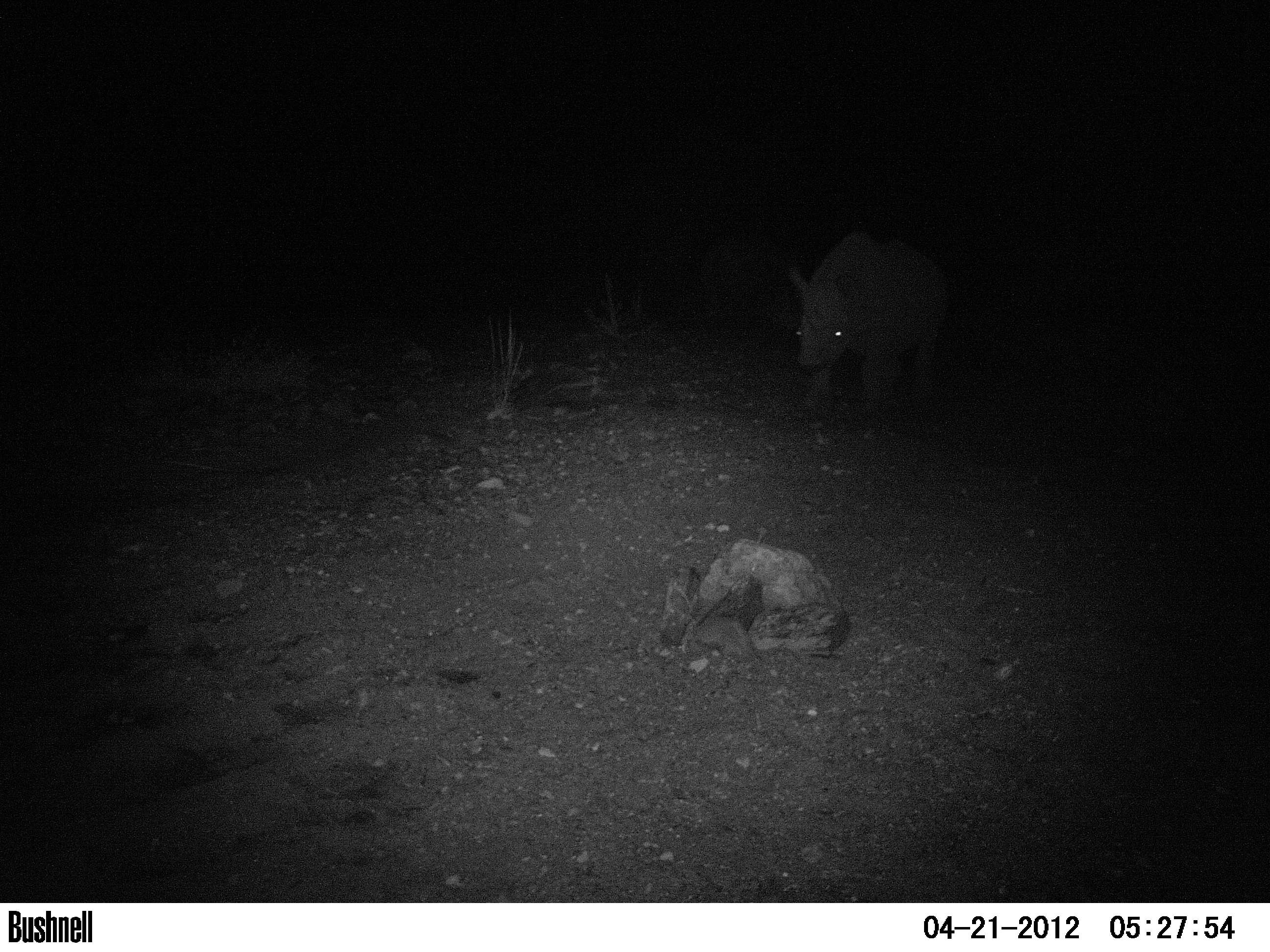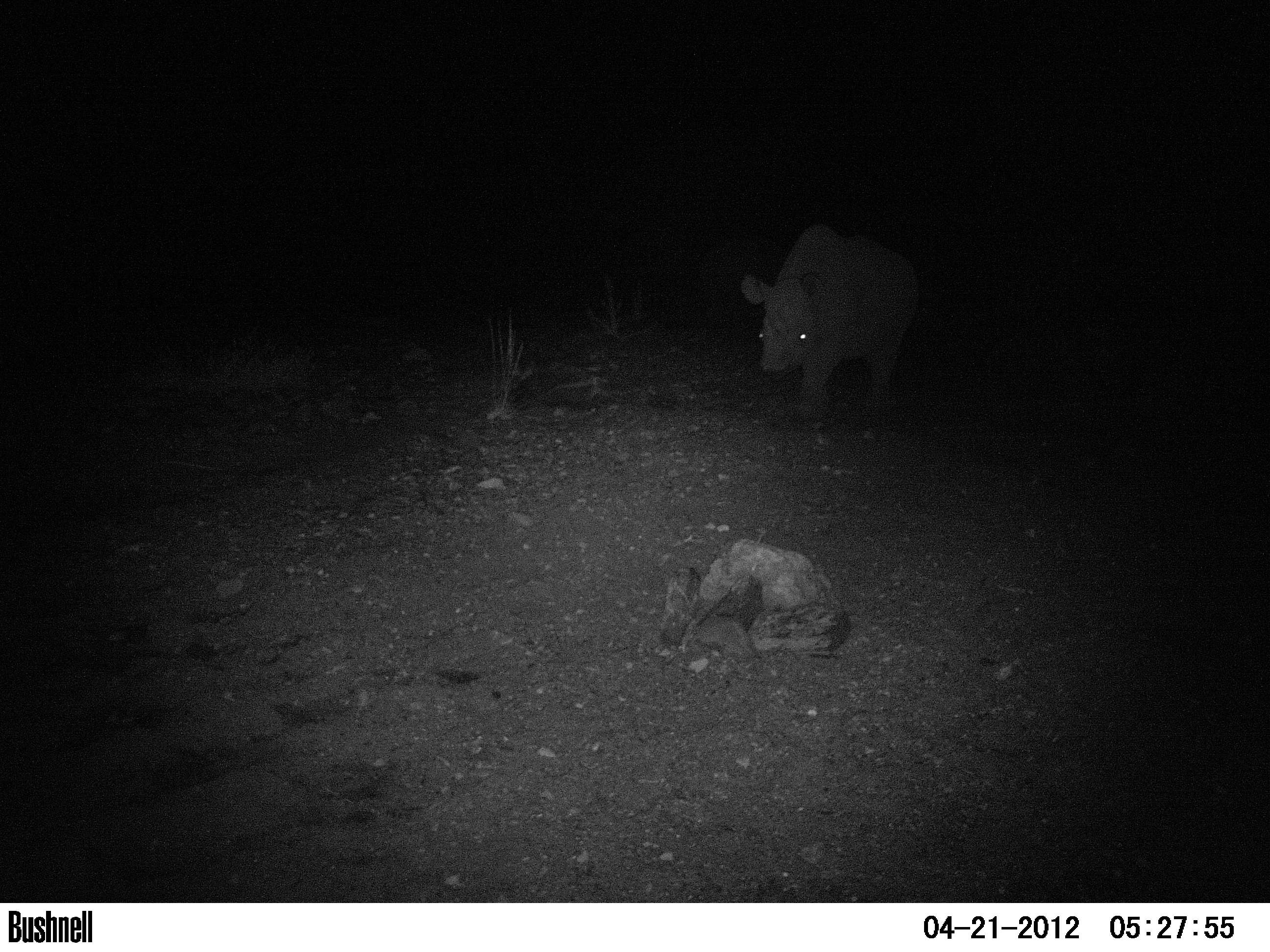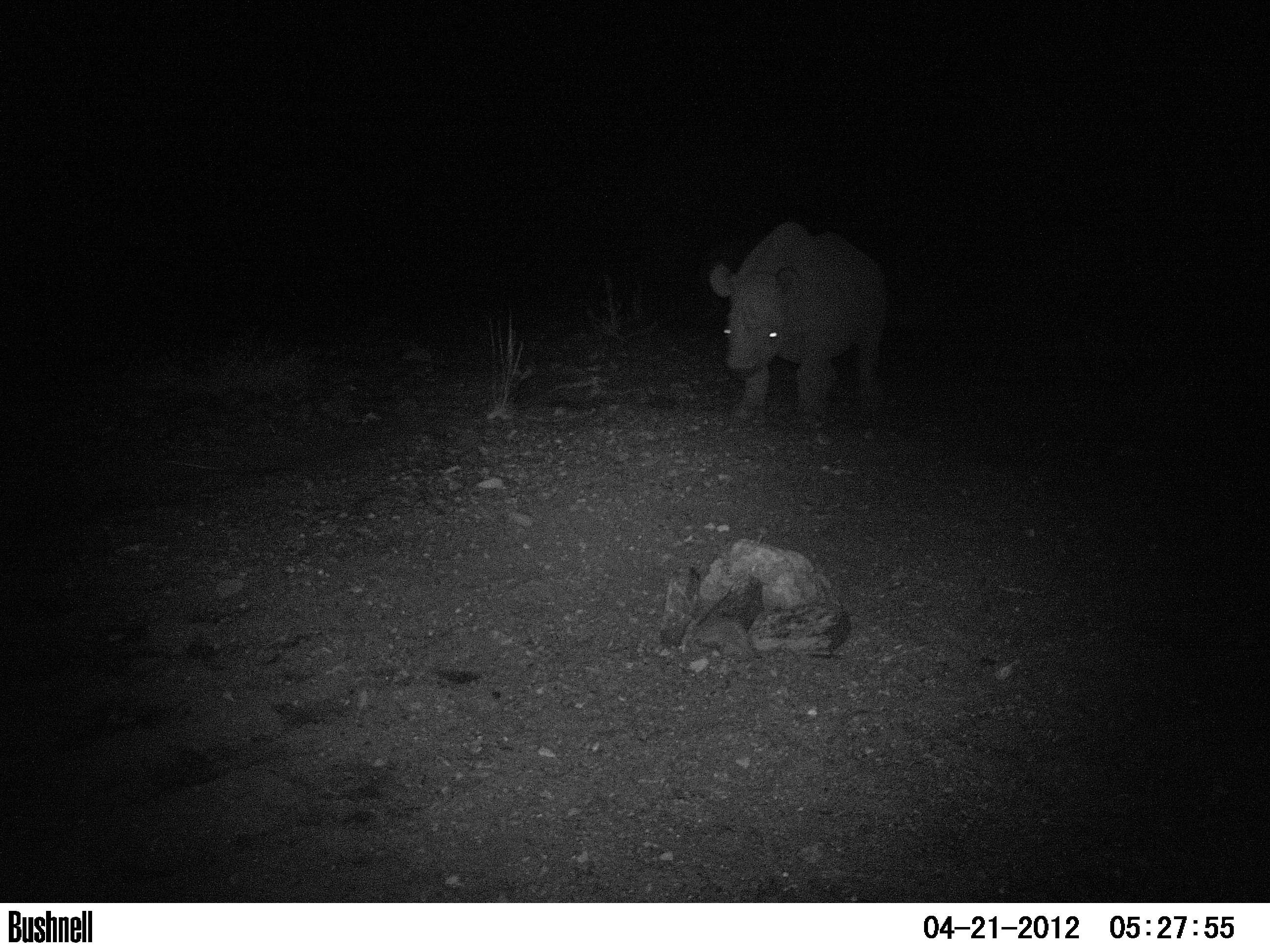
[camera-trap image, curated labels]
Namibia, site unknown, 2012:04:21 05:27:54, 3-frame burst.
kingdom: Animalia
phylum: Chordata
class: Mammalia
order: Perissodactyla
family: Rhinocerotidae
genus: Diceros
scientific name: Diceros bicornis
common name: black rhinoceros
Diceros bicornis (black rhinoceros).